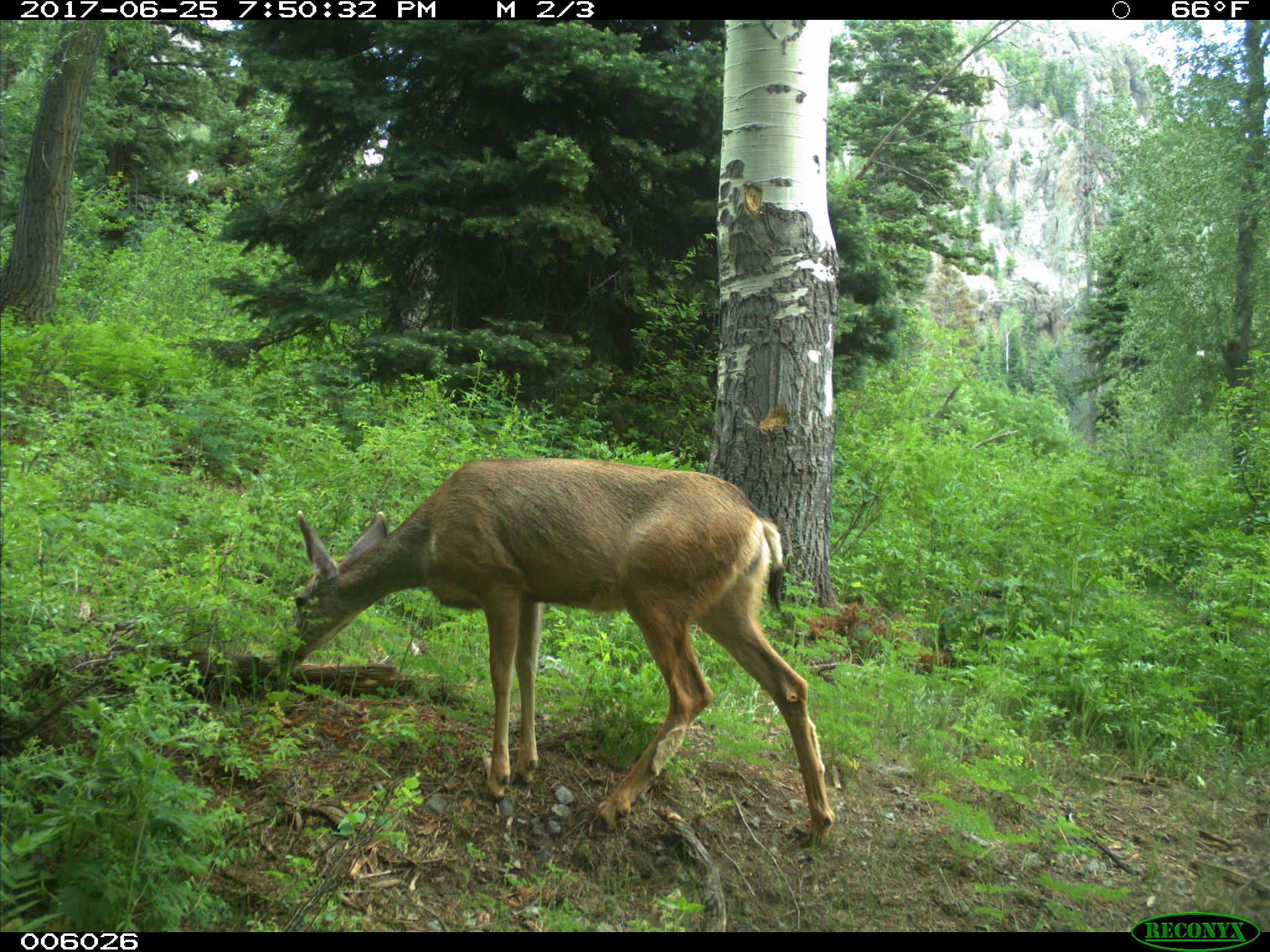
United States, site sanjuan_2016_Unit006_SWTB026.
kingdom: Animalia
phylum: Chordata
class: Mammalia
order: Artiodactyla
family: Cervidae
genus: Odocoileus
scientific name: Odocoileus hemionus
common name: mule deer